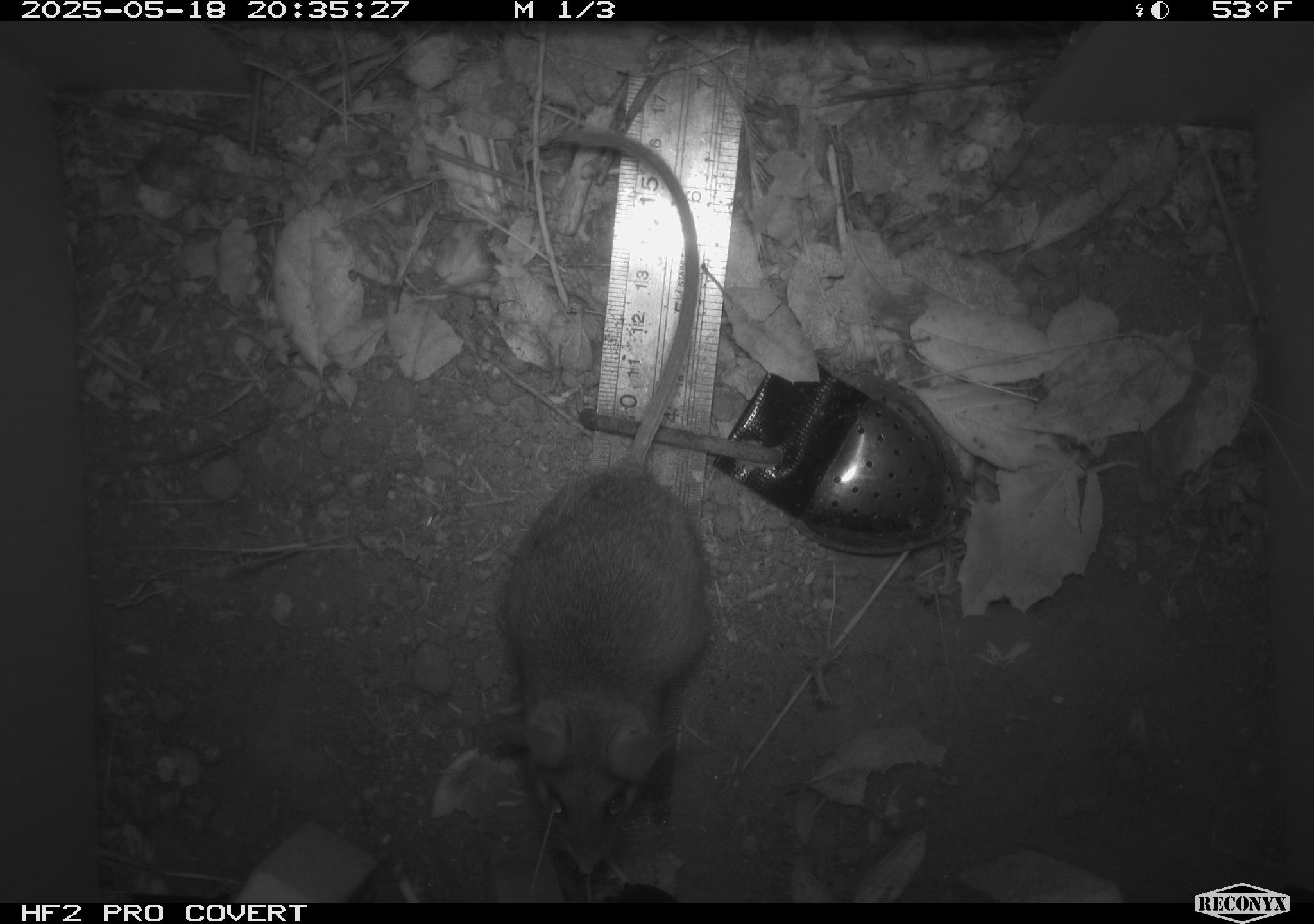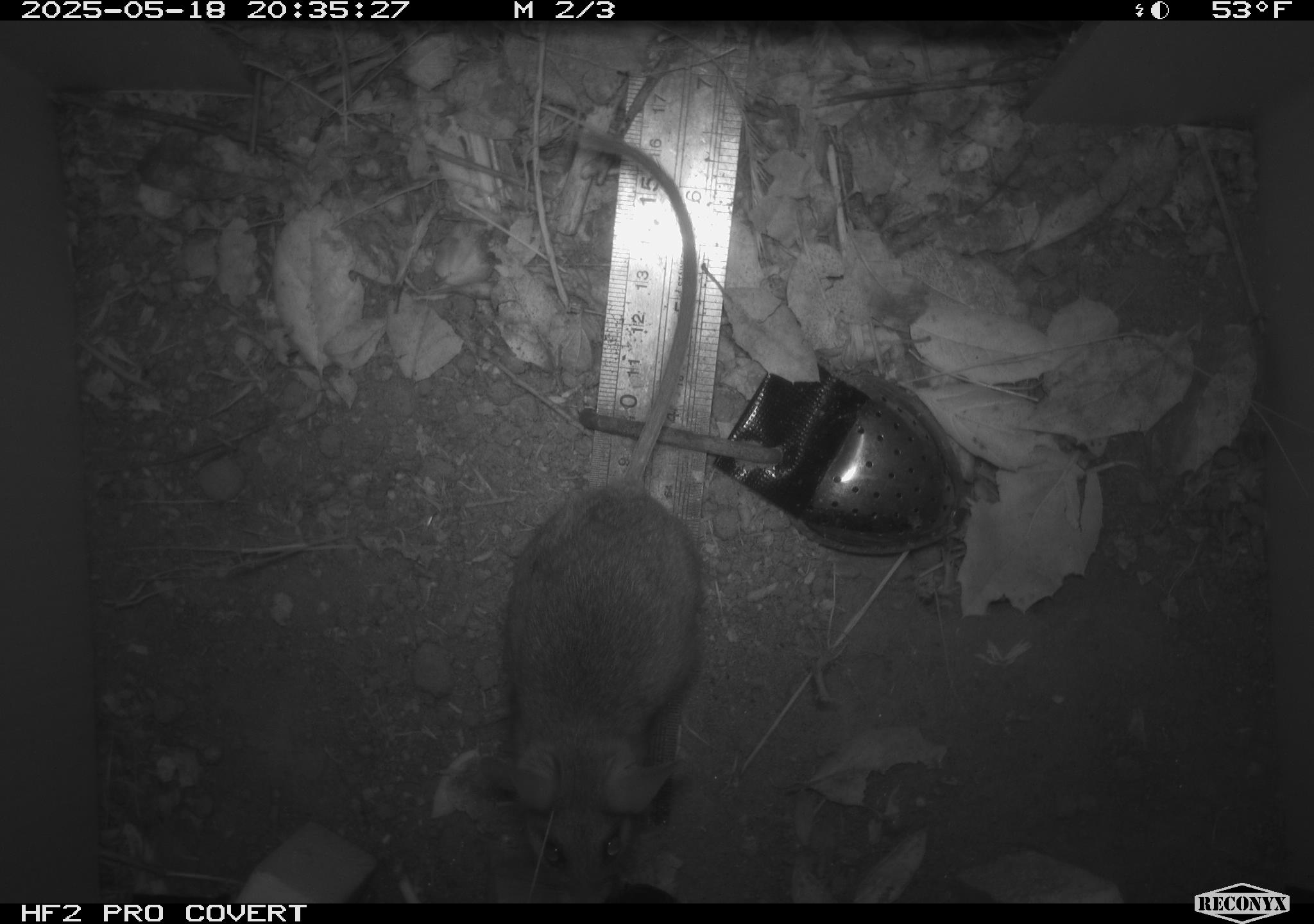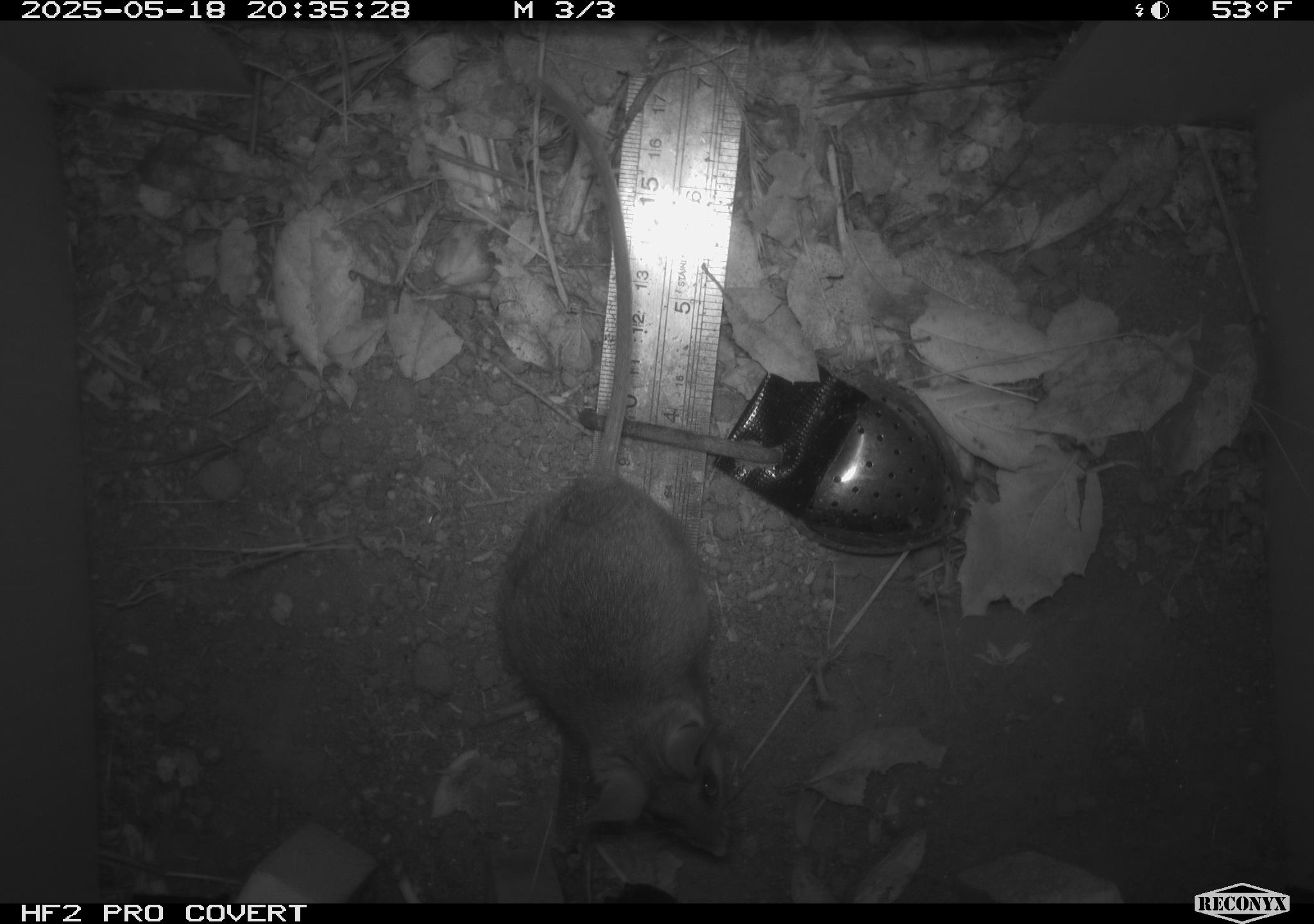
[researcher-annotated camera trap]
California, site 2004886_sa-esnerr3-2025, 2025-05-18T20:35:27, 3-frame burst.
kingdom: Animalia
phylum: Chordata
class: Mammalia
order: Rodentia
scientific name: Rodentia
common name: rodent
Rodent (Rodentia).